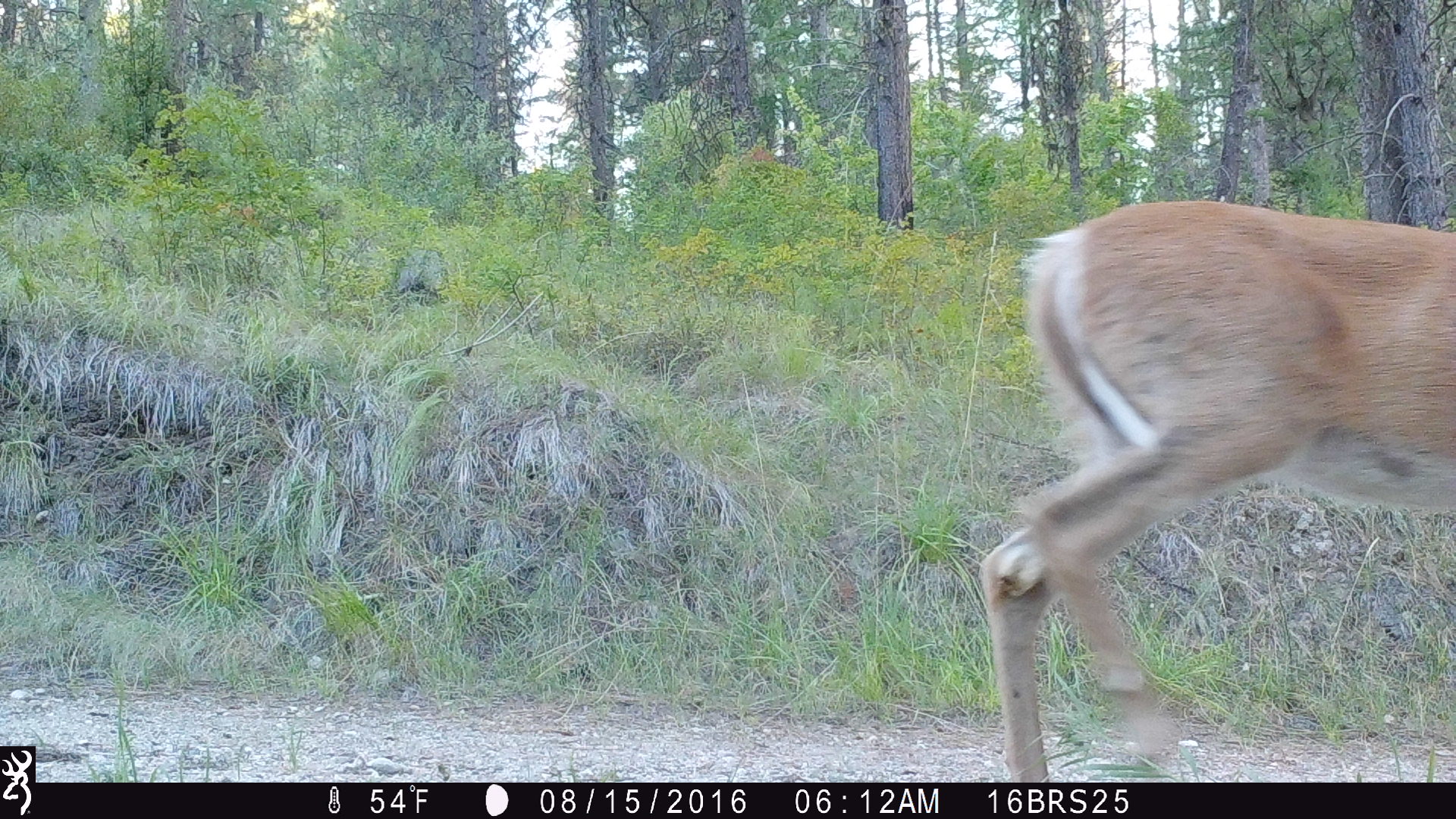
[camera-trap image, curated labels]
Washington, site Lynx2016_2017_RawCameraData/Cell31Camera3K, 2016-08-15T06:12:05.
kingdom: Animalia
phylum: Chordata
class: Mammalia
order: Artiodactyla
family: Cervidae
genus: Odocoileus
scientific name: Odocoileus virginianus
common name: white-tailed deer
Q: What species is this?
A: Odocoileus virginianus (white-tailed deer).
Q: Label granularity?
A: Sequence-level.